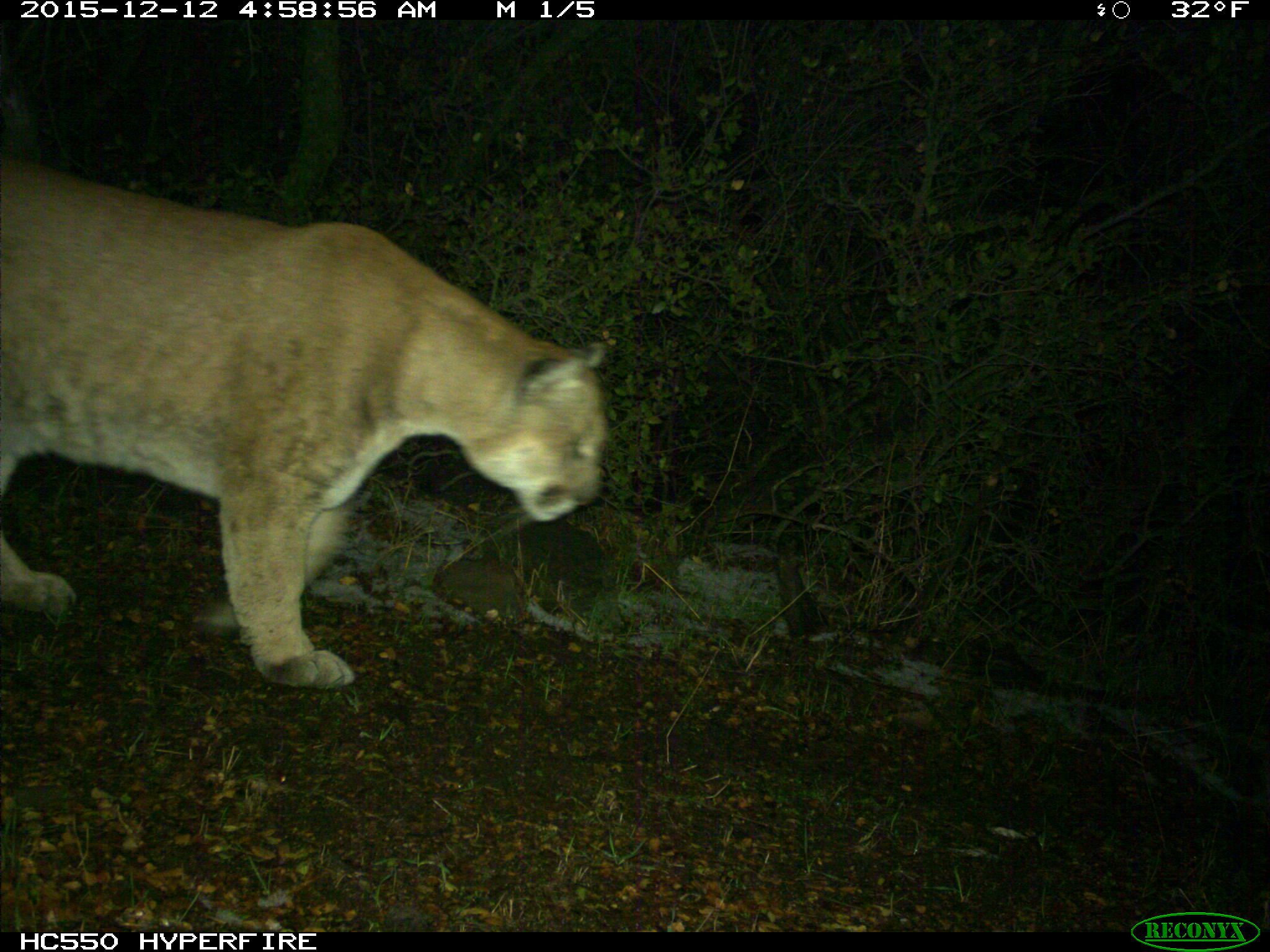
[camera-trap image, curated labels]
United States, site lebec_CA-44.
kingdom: Animalia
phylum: Chordata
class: Mammalia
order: Carnivora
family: Felidae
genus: Puma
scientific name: Puma concolor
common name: mountain lion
Puma concolor (mountain lion).